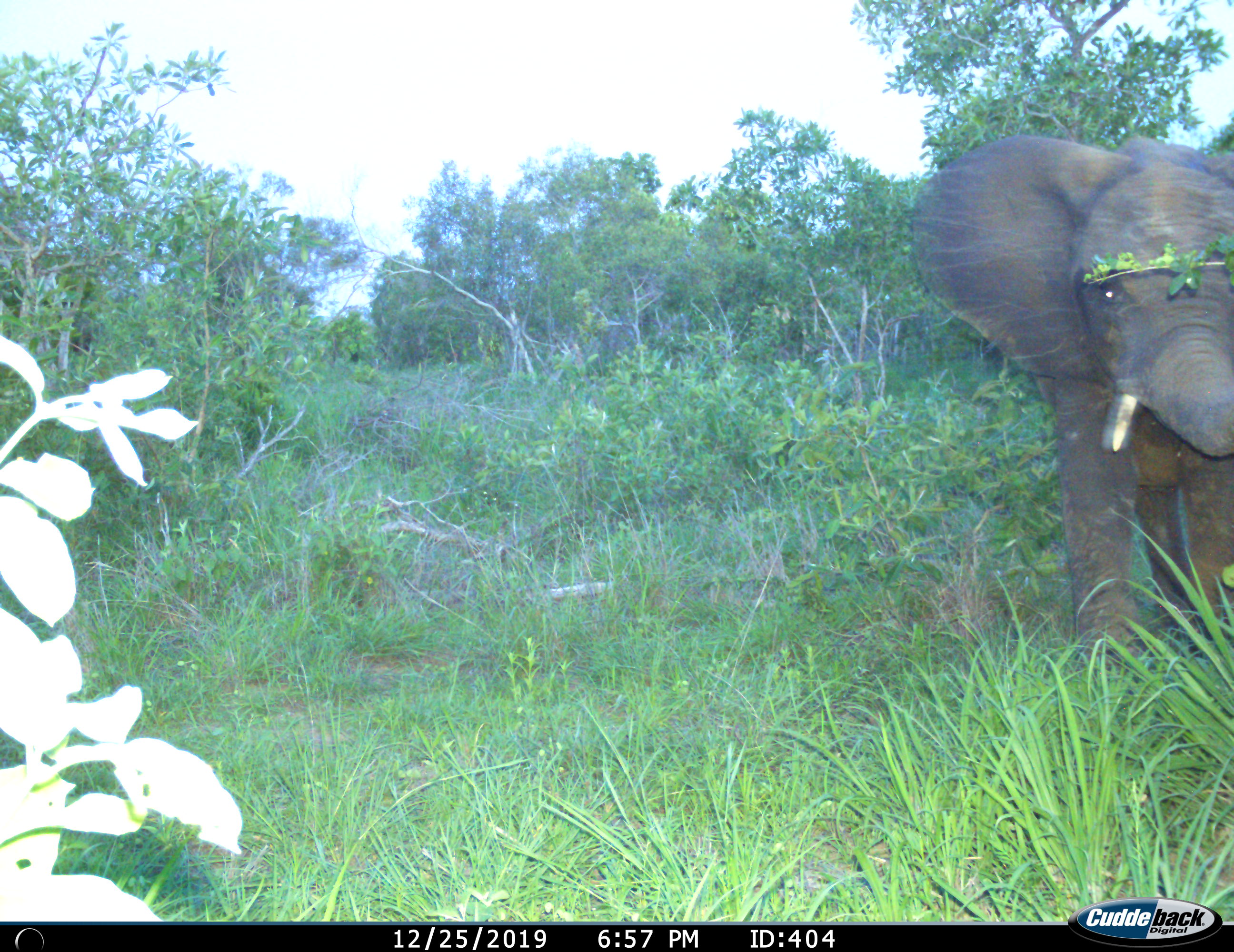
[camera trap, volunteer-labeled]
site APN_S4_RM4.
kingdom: Animalia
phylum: Chordata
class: Mammalia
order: Proboscidea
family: Elephantidae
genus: Loxodonta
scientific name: Loxodonta africana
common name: african bush elephant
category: elephant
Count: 1.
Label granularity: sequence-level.